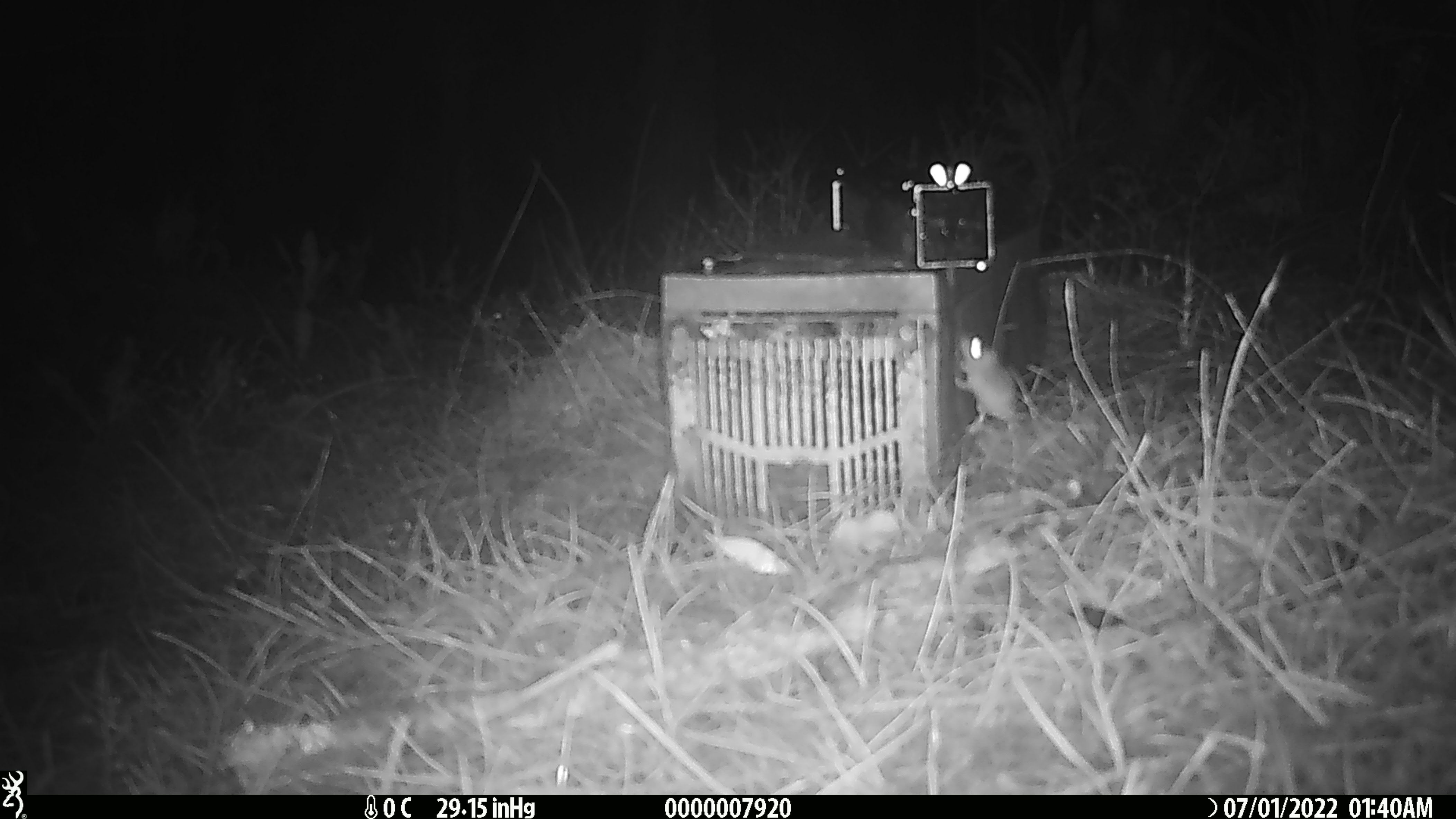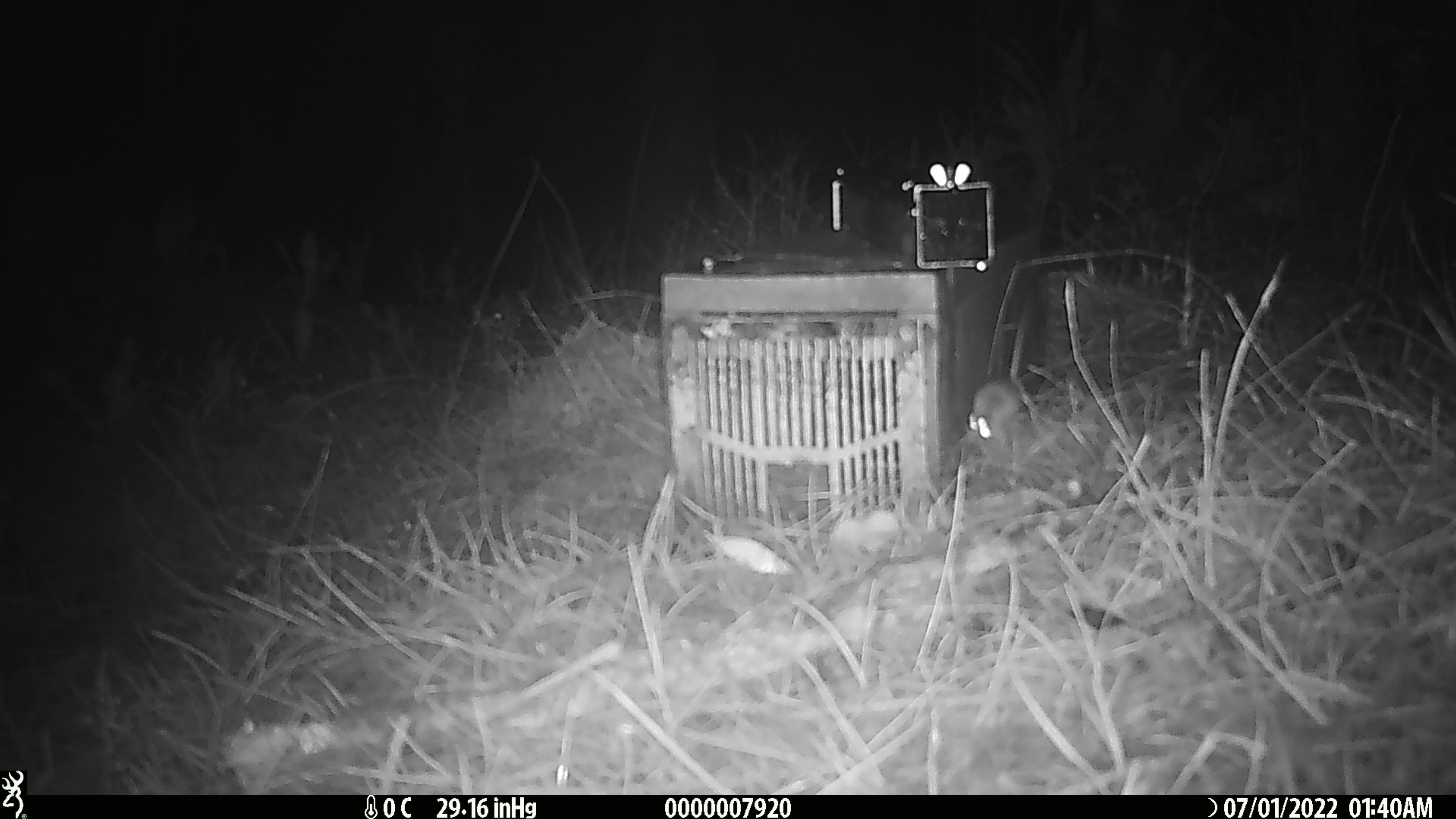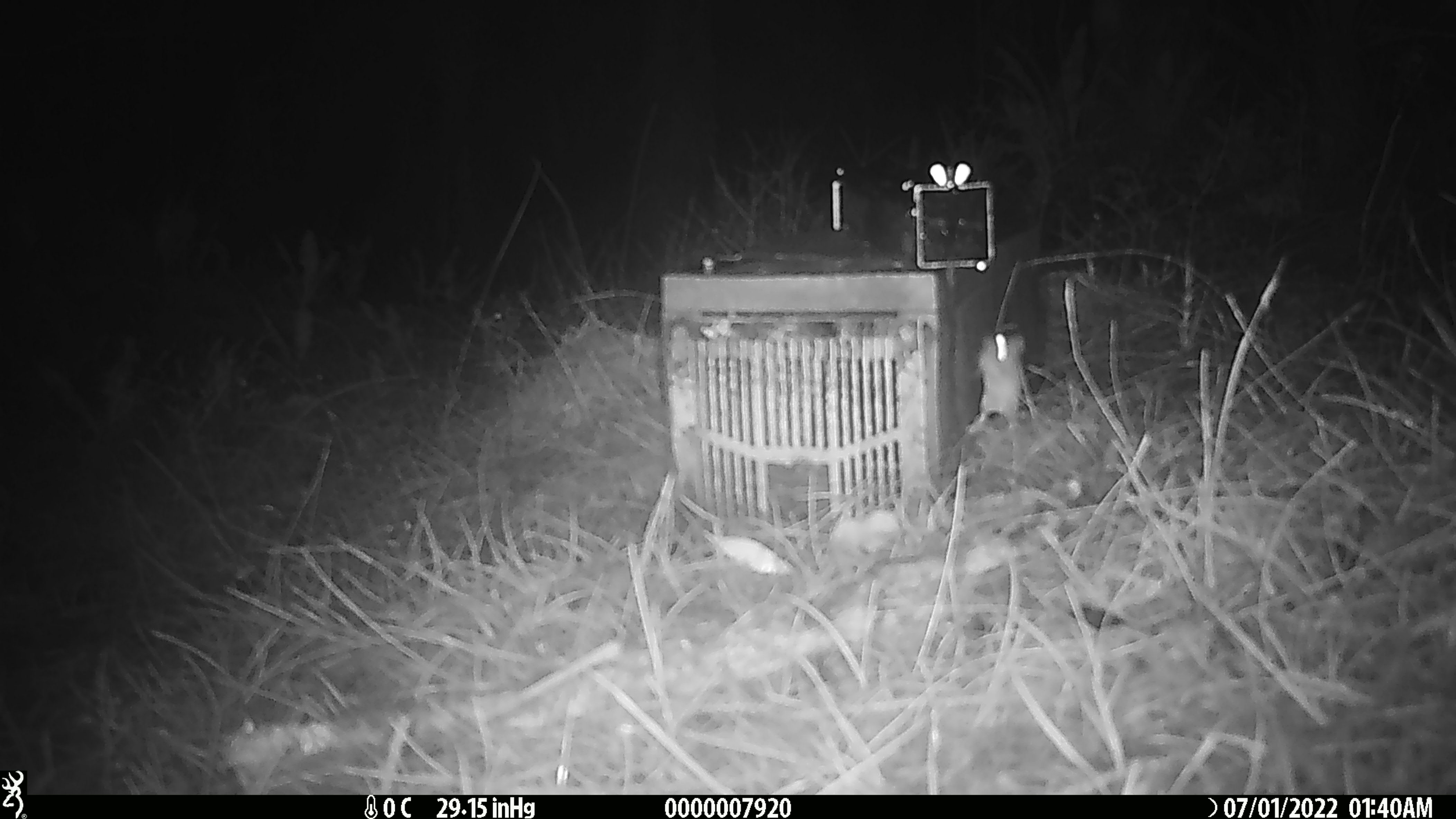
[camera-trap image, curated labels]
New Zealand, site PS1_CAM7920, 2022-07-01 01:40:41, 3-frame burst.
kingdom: Animalia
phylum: Chordata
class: Mammalia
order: Rodentia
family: Muridae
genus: Mus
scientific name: Mus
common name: mouse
Mouse (Mus).